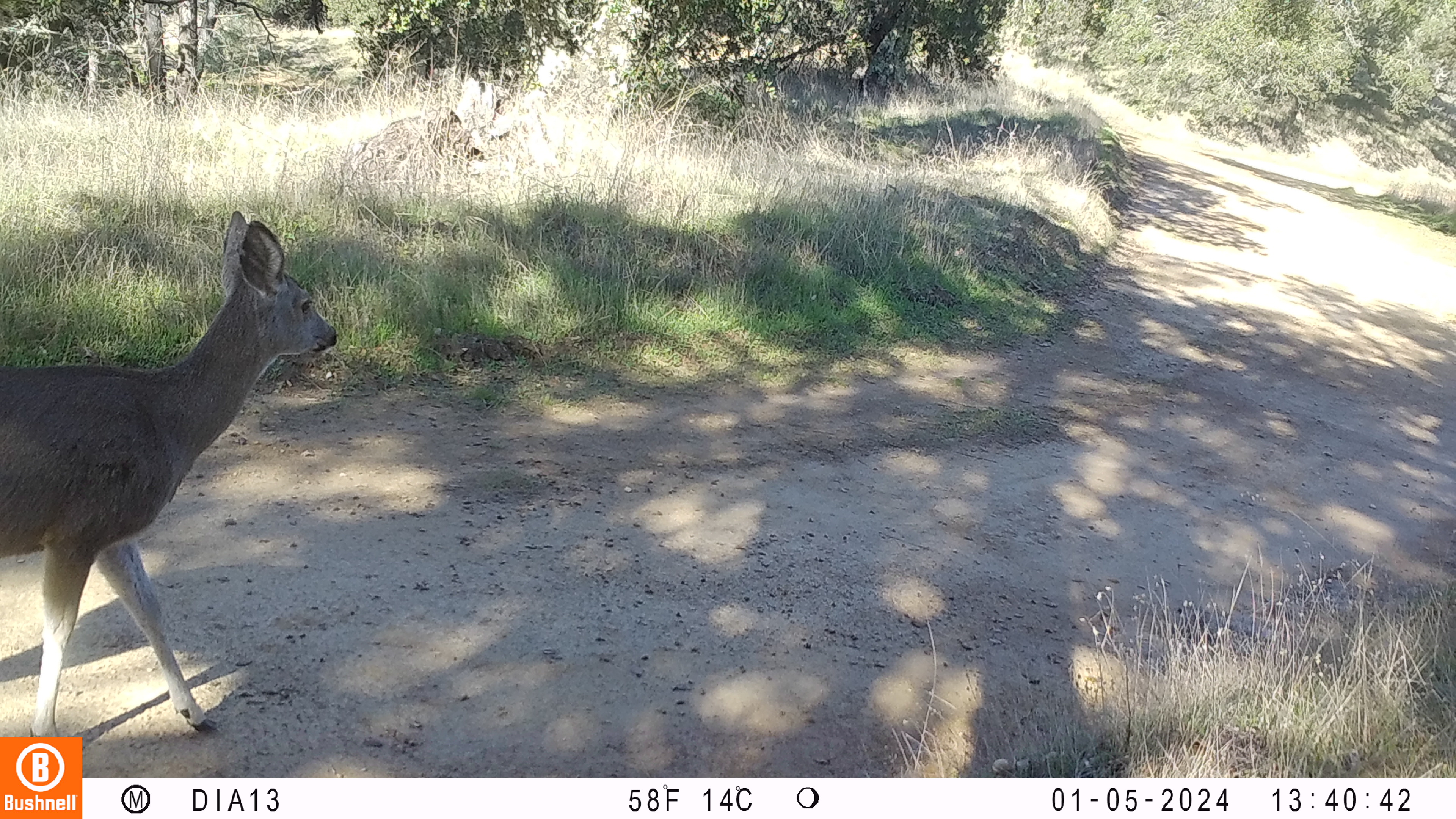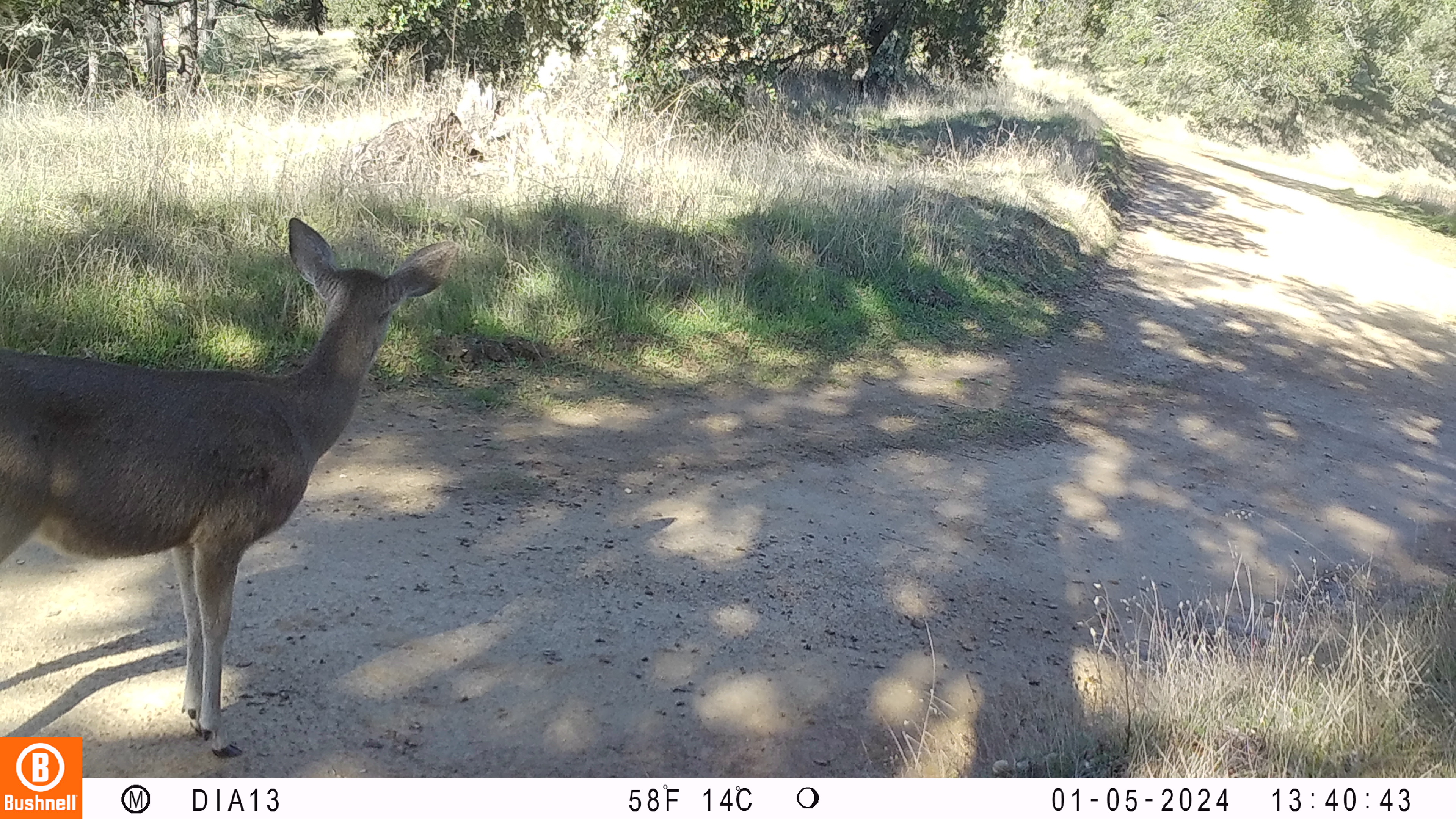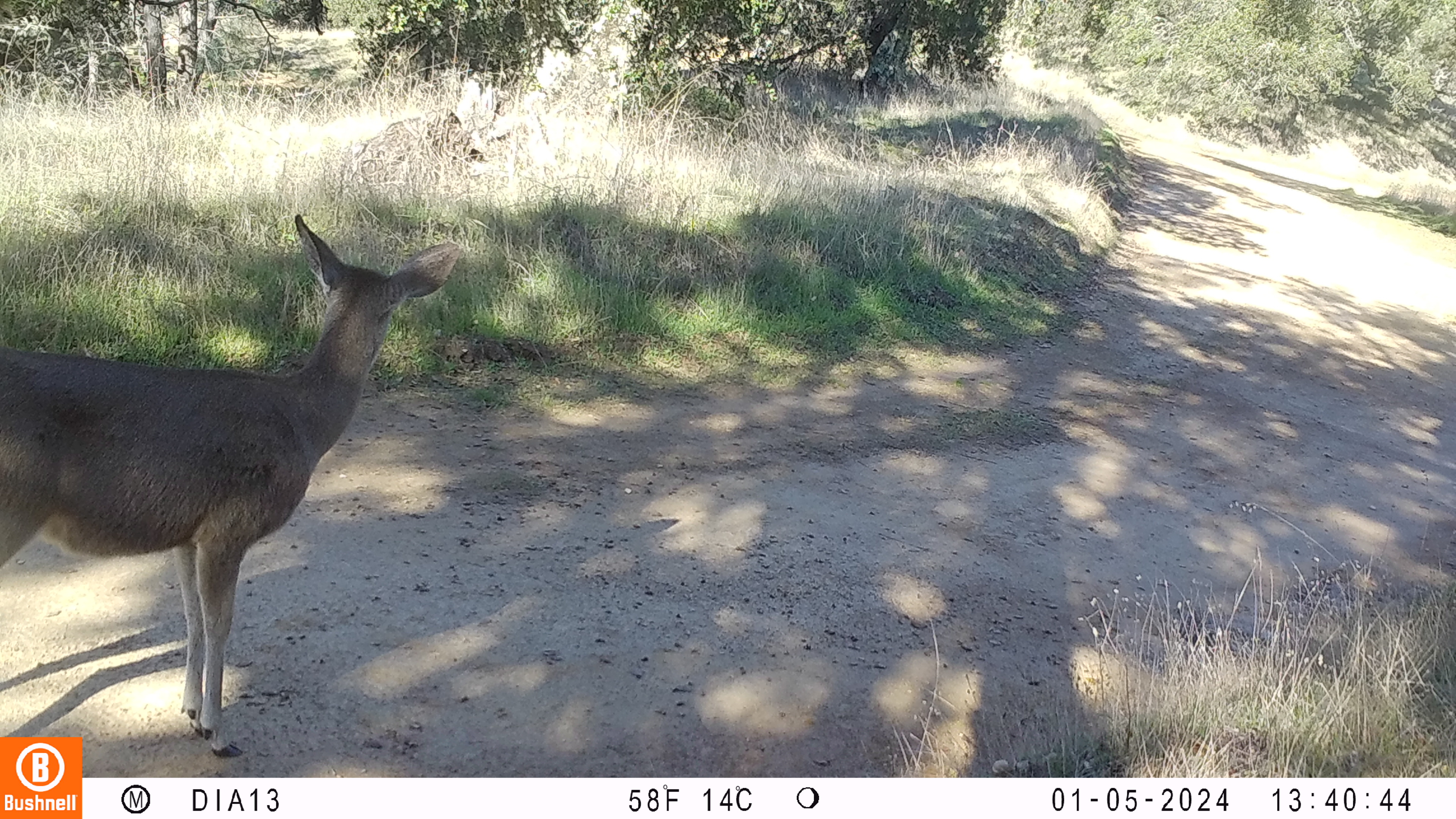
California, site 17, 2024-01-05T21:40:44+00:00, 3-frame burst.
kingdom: Animalia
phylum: Chordata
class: Mammalia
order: Artiodactyla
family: Cervidae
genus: Odocoileus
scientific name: Odocoileus hemionus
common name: mule deer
Mule deer (Odocoileus hemionus).